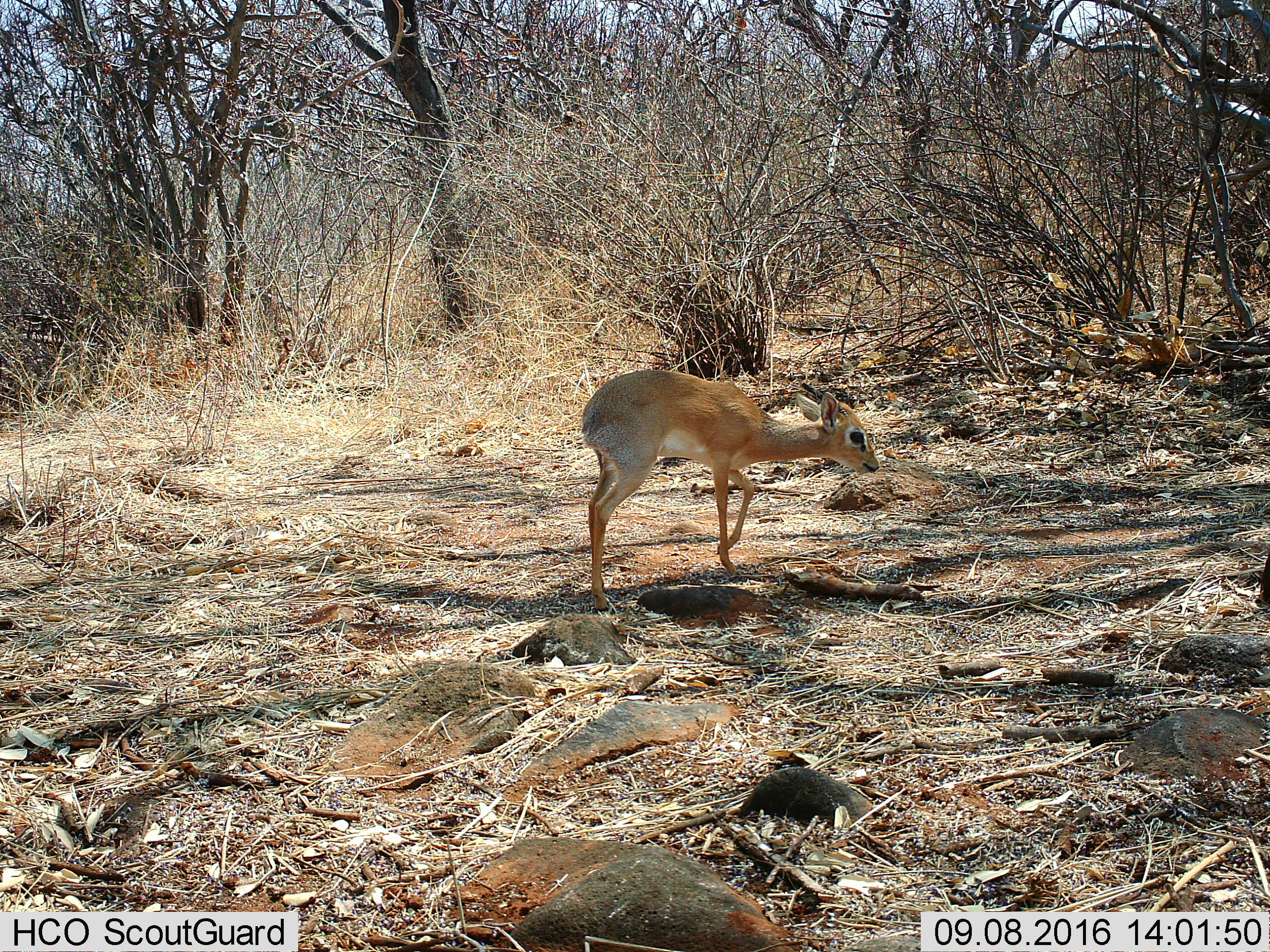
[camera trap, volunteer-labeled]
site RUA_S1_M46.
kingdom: Animalia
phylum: Chordata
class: Mammalia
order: Artiodactyla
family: Bovidae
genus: Madoqua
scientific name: Madoqua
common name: dik-dik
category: dikdik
Dikdik (dik-dik) (Madoqua), count 1. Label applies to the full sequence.